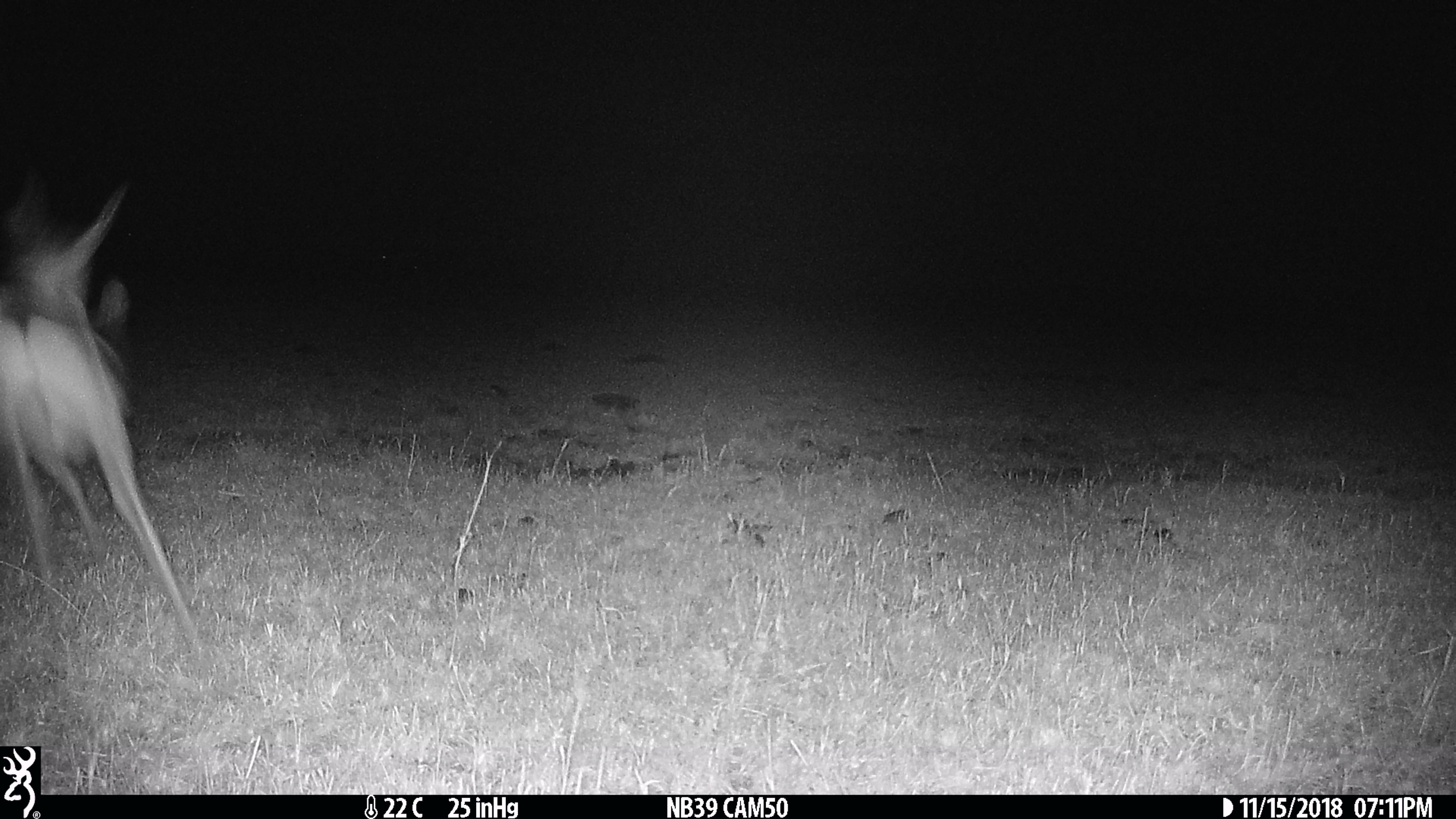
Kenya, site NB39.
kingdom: Animalia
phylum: Chordata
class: Mammalia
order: Artiodactyla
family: Bovidae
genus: Eudorcas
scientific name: Eudorcas thomsonii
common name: thomon's gazelle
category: gazelle thomsons